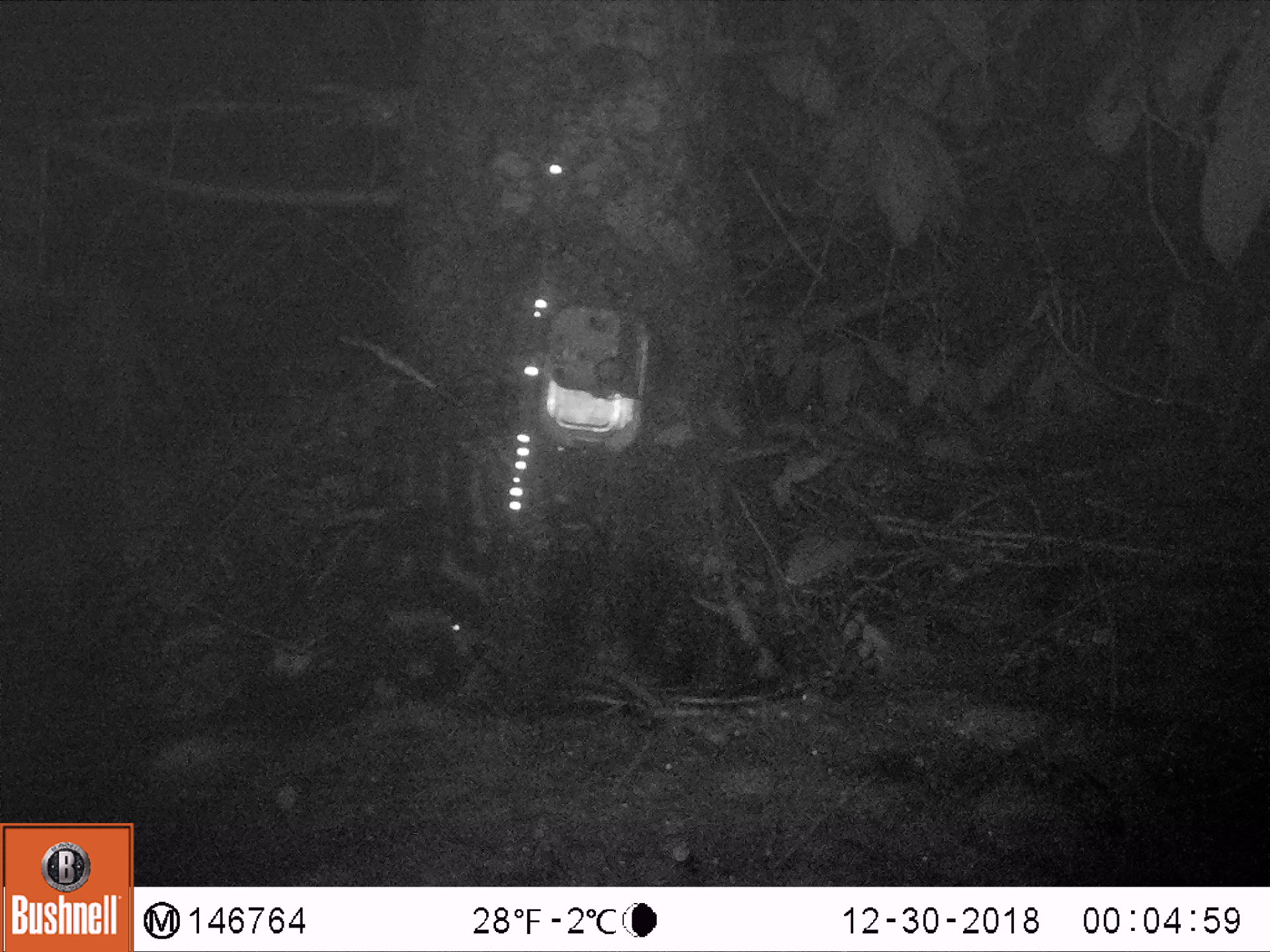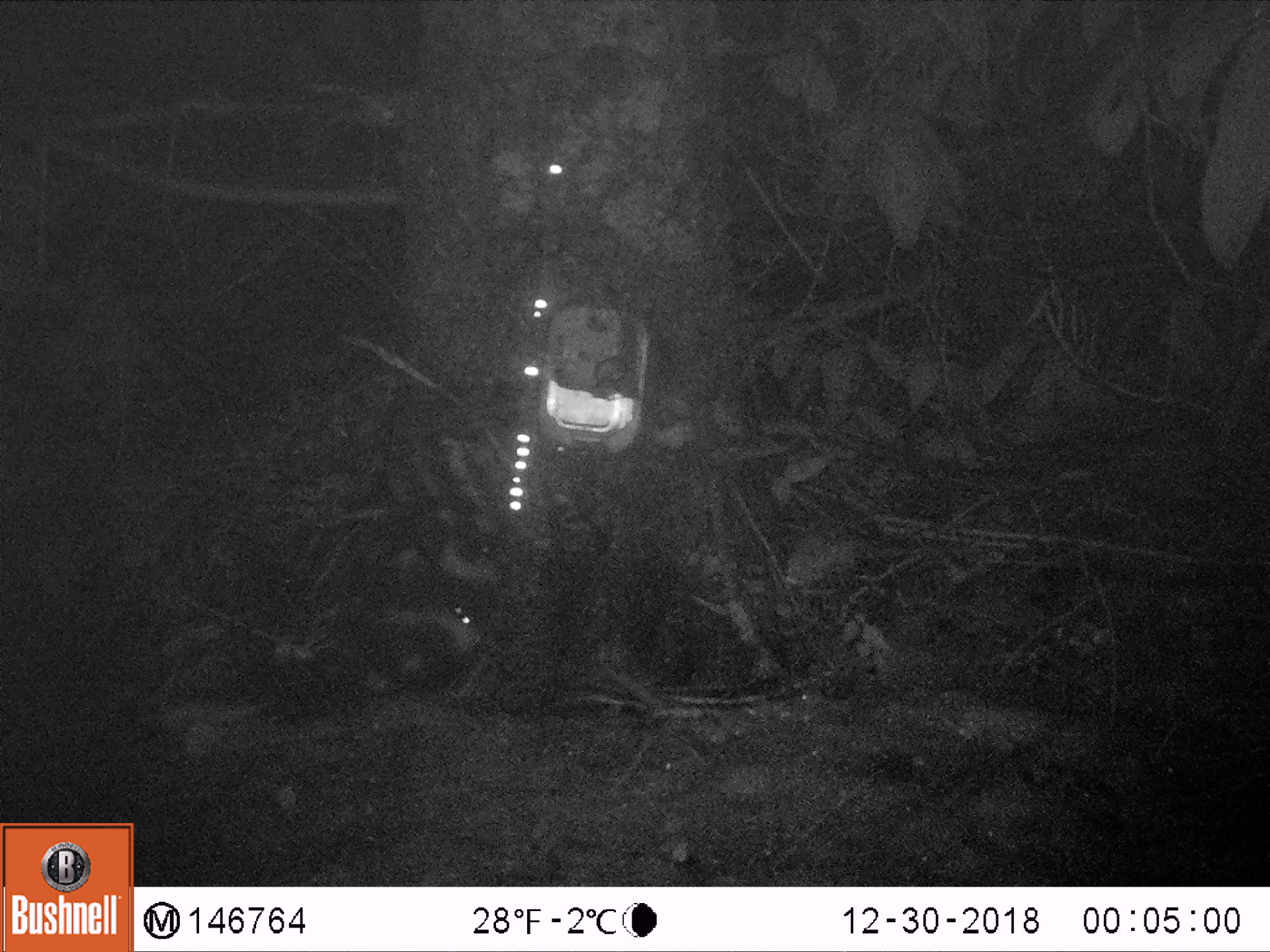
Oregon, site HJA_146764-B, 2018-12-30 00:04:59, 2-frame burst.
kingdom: Animalia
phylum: Chordata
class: Mammalia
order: Carnivora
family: Mephitidae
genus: Spilogale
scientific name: Spilogale gracilis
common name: western spotted skunk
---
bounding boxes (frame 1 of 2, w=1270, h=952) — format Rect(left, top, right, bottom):
western spotted skunk: Rect(95, 471, 616, 813)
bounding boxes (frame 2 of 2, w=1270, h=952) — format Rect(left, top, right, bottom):
western spotted skunk: Rect(205, 420, 609, 719)